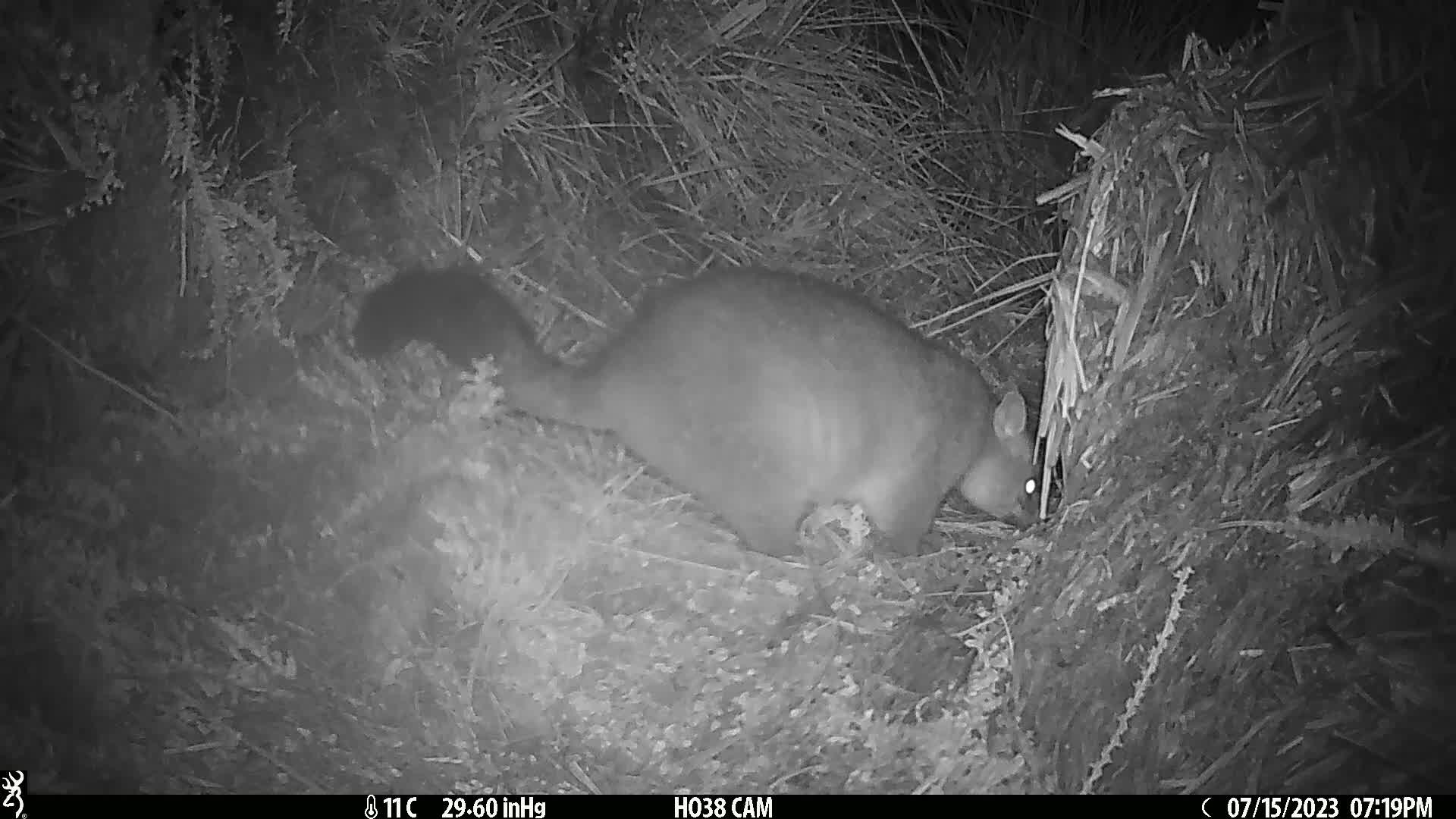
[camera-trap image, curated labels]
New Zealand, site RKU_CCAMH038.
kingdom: Animalia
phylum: Chordata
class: Mammalia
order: Diprotodontia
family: Phalangeridae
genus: Trichosurus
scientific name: Trichosurus vulpecula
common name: common brushtail possum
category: possum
Possum (common brushtail possum) (Trichosurus vulpecula).